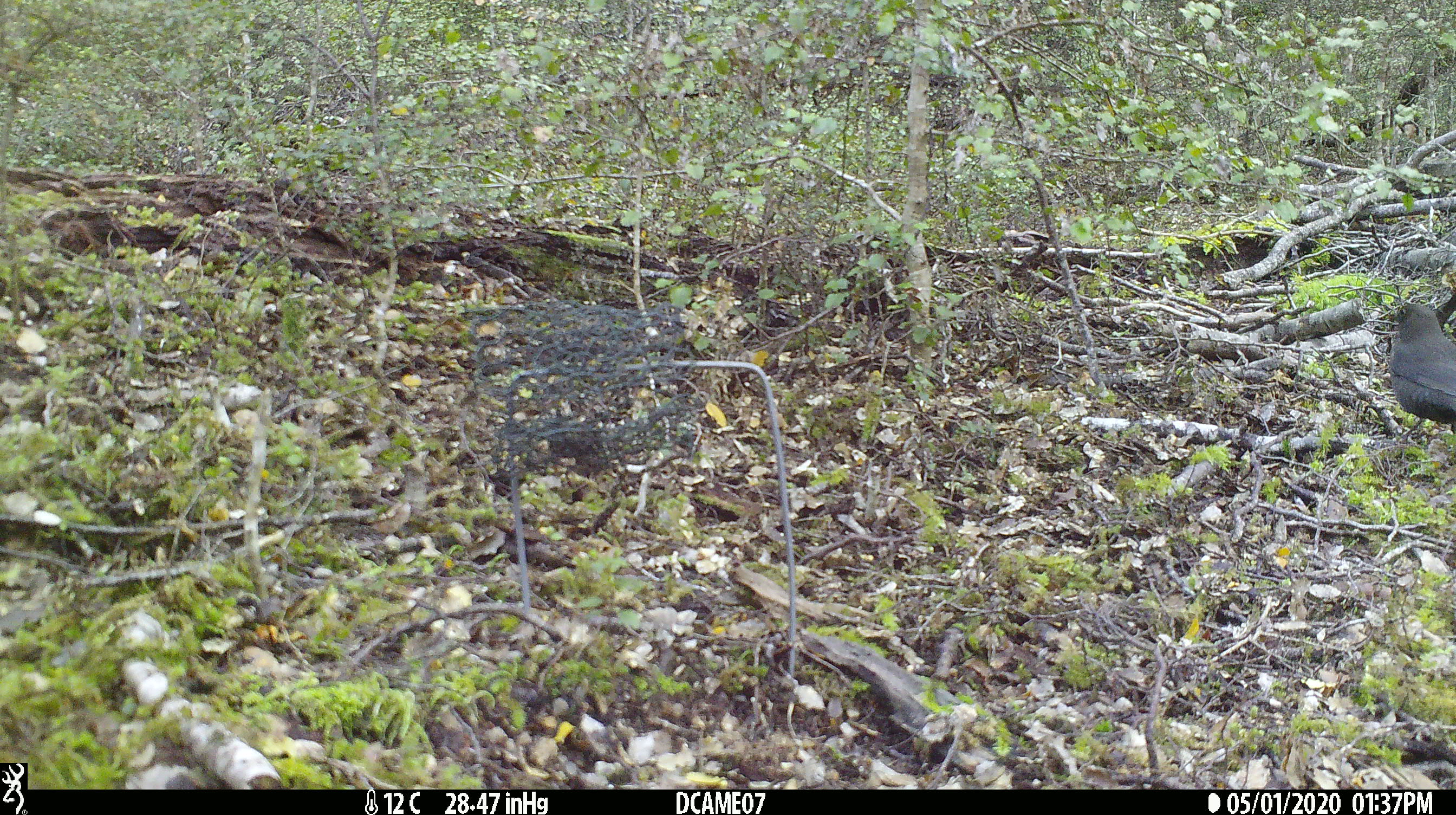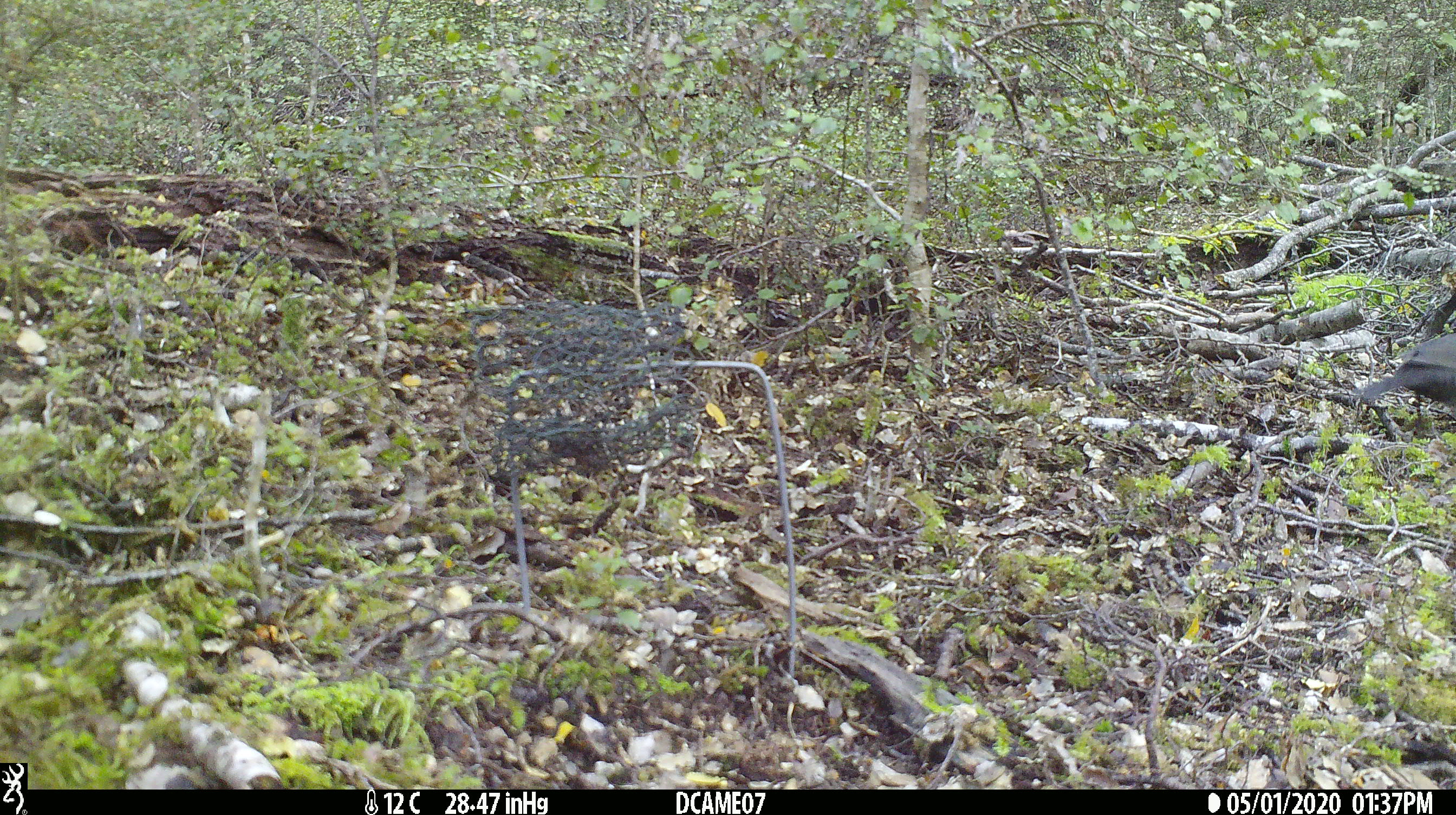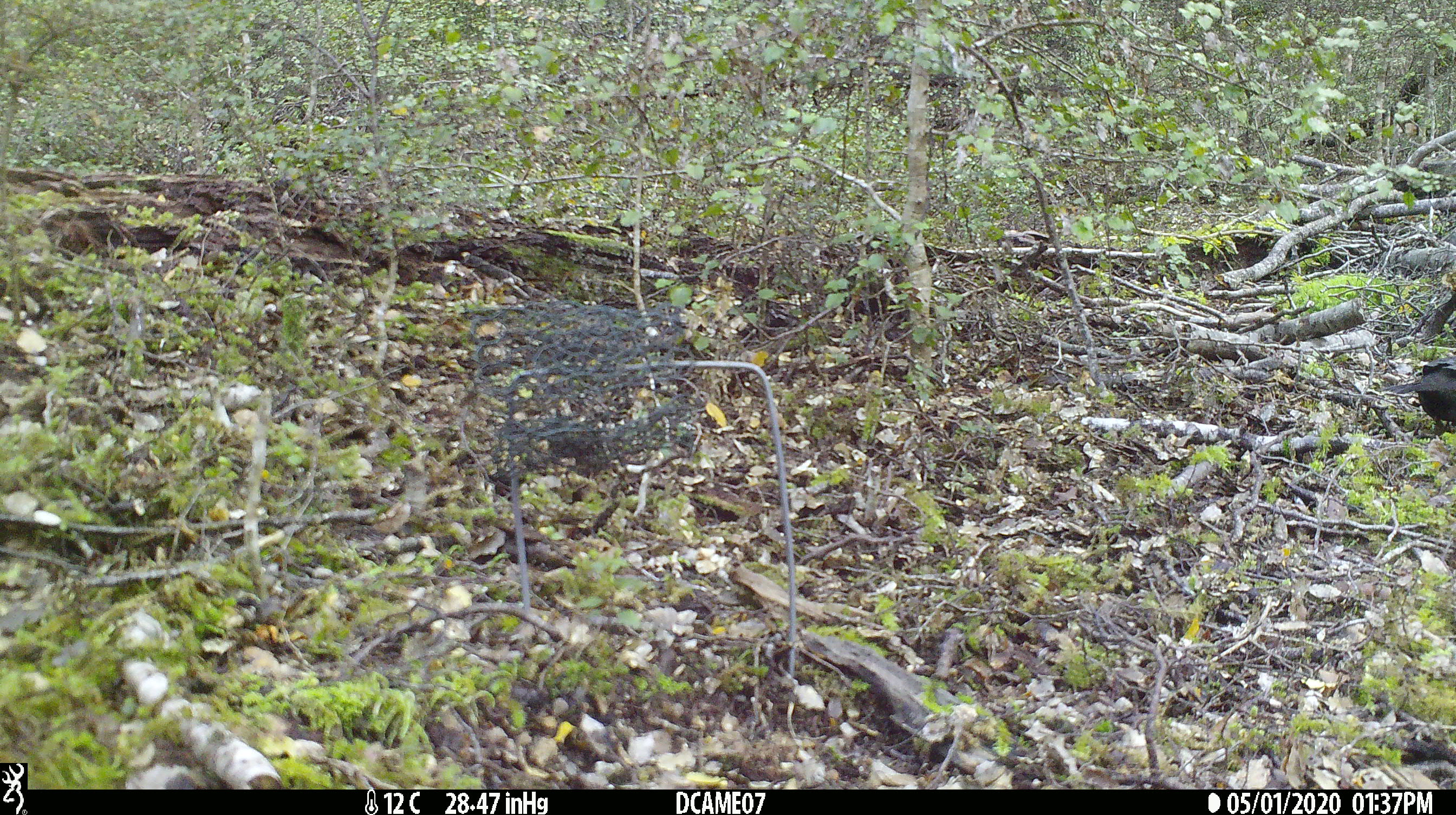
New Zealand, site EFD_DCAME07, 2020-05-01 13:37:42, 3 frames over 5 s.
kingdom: Animalia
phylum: Chordata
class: Aves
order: Passeriformes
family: Turdidae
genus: Turdus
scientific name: Turdus merula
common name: eurasian blackbird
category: blackbird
Blackbird (eurasian blackbird) (Turdus merula).